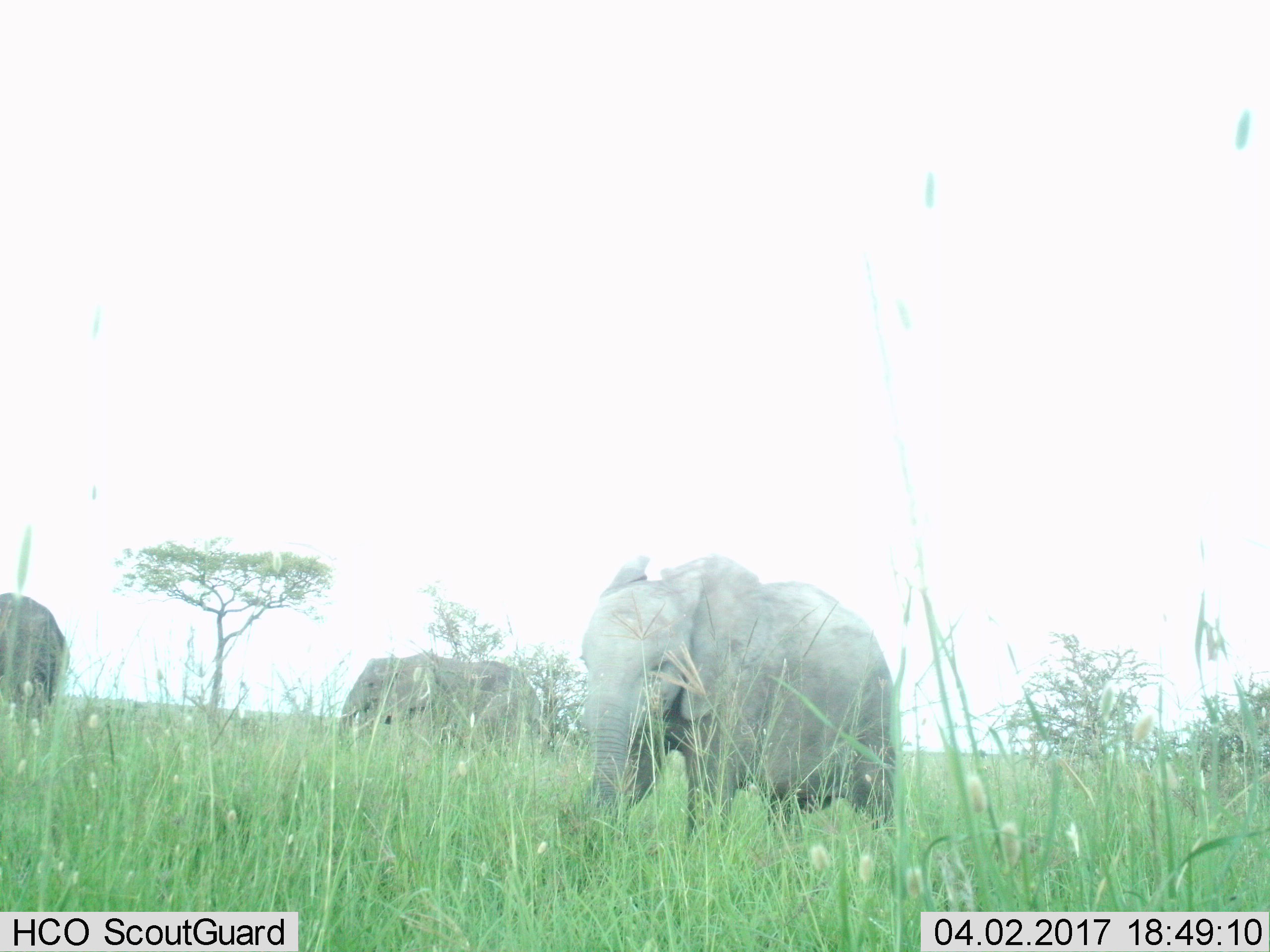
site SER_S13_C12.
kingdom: Animalia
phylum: Chordata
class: Mammalia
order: Proboscidea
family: Elephantidae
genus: Loxodonta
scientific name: Loxodonta africana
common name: african bush elephant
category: elephant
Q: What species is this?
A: Elephant (african bush elephant) (Loxodonta africana).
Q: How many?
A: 3.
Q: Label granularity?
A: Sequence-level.